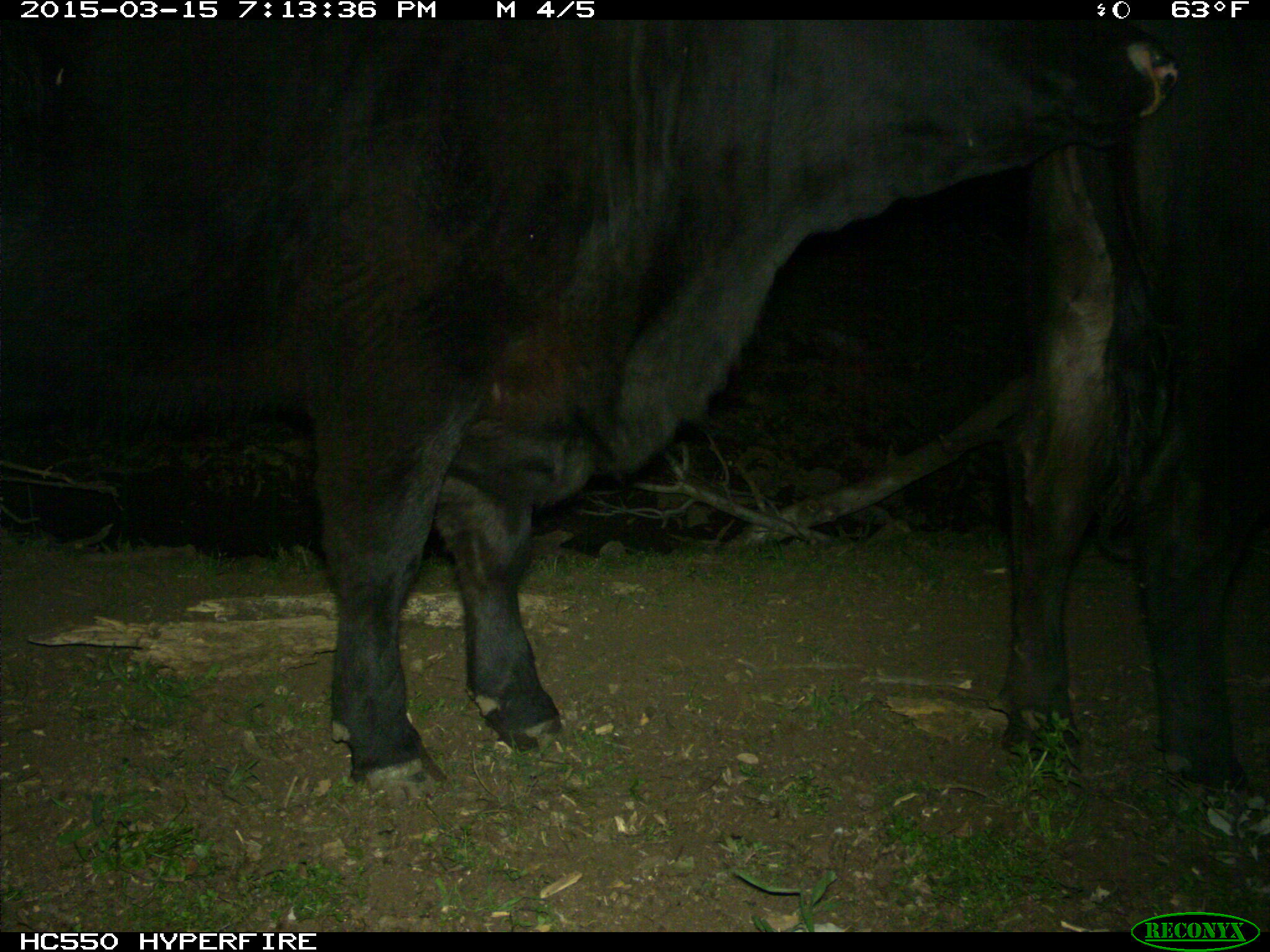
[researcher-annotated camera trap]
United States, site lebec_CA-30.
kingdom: Animalia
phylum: Chordata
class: Mammalia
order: Artiodactyla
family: Bovidae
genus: Bos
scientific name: Bos taurus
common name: domestic cow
Bos taurus (domestic cow).